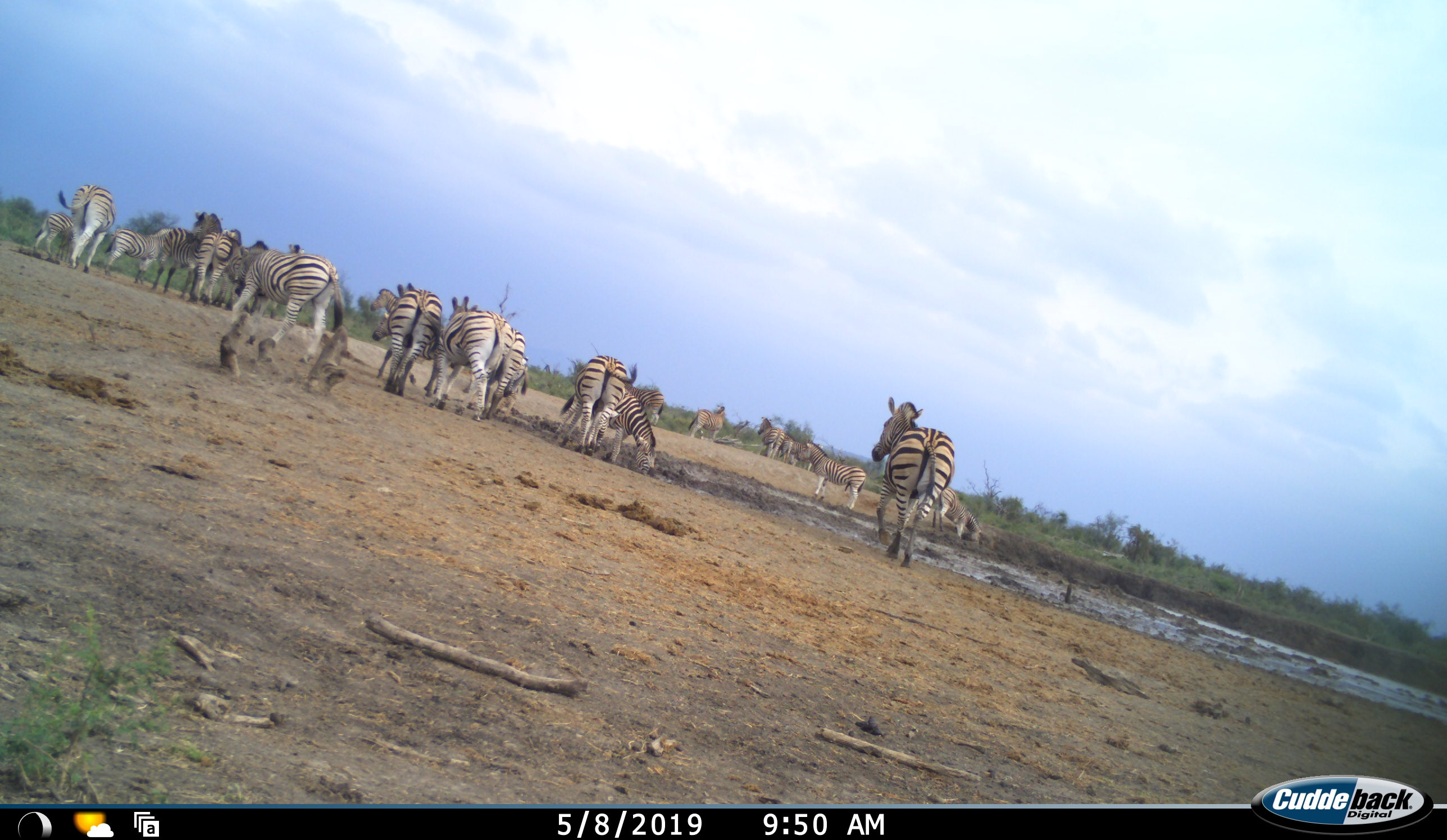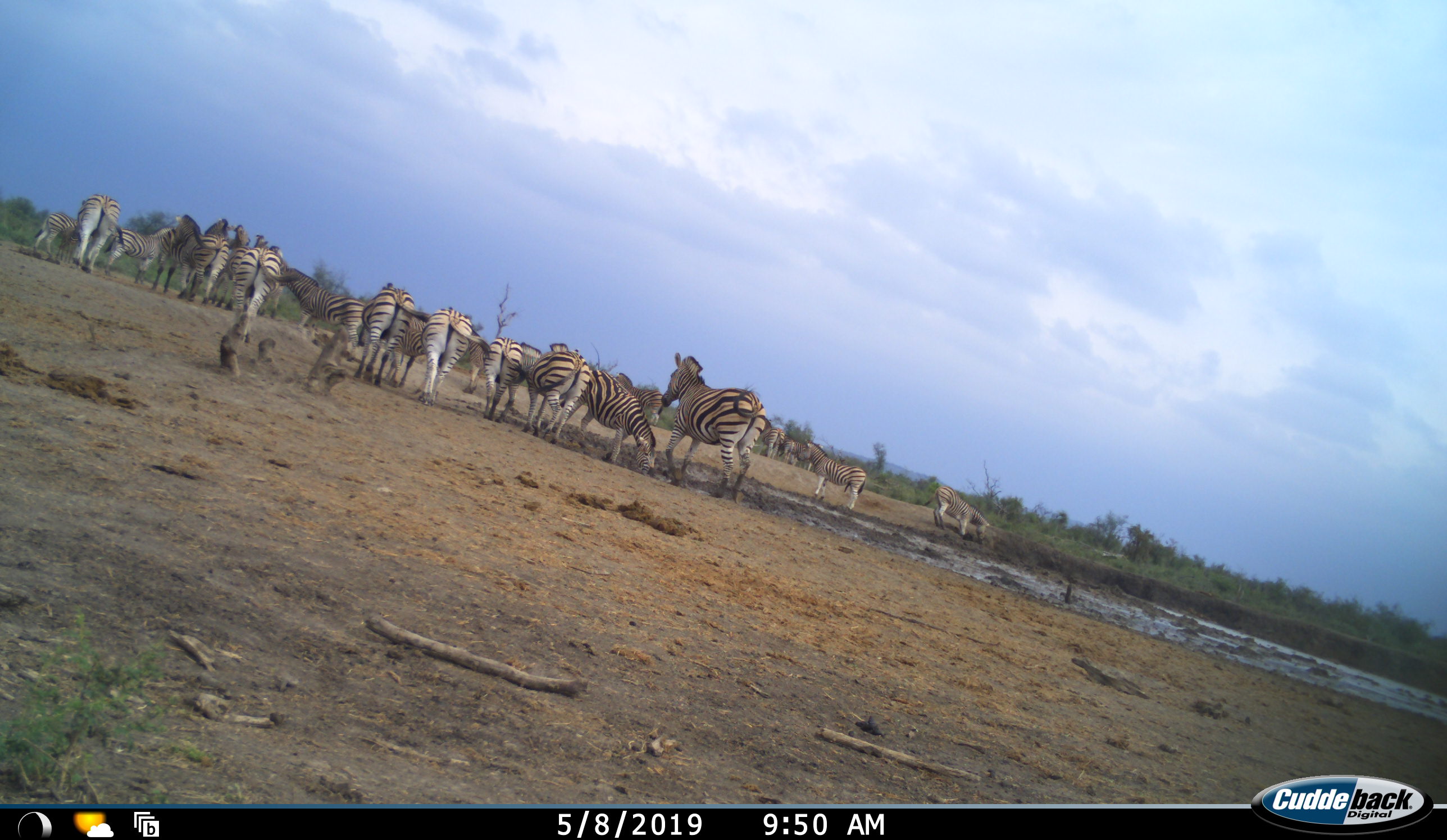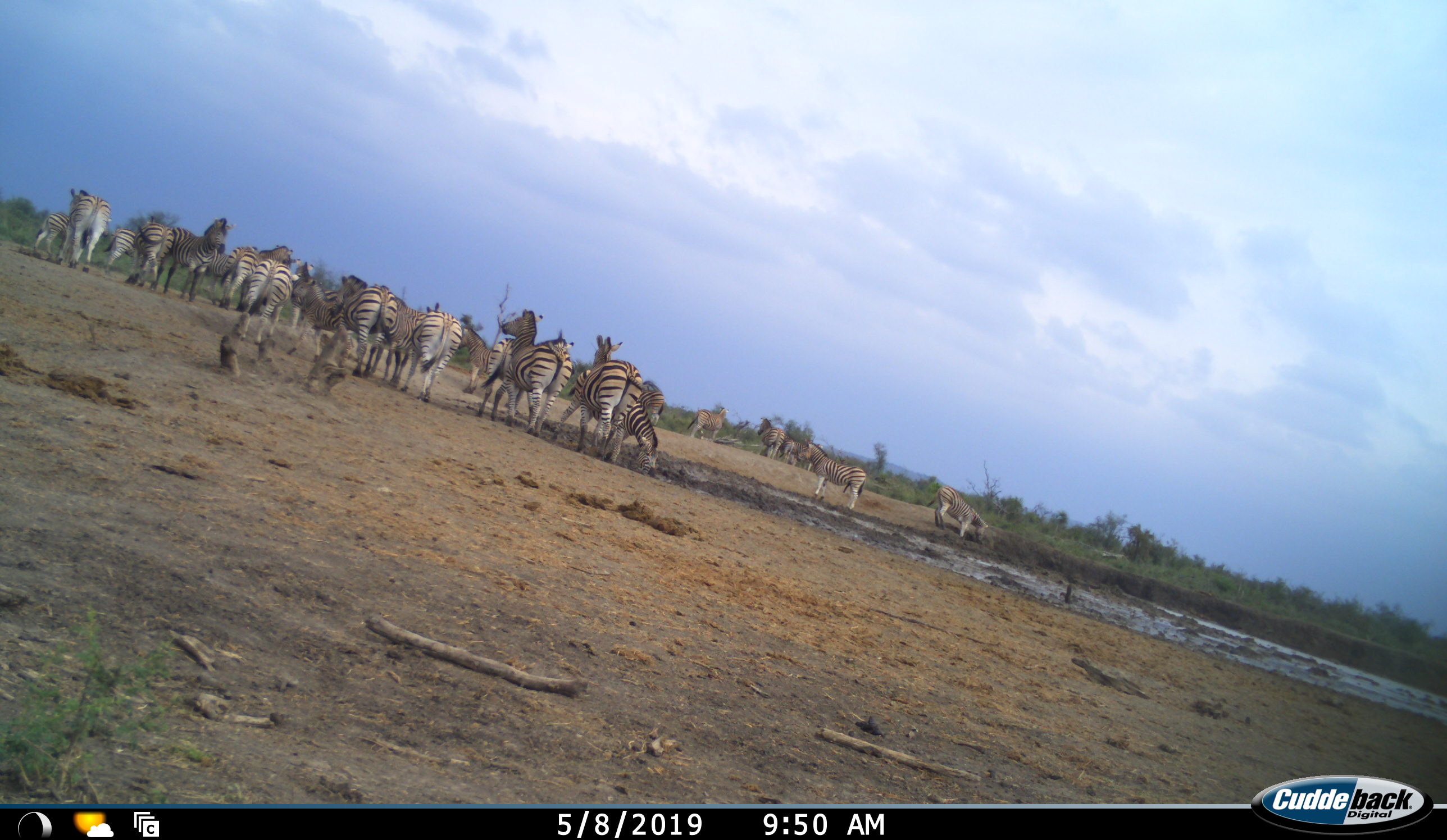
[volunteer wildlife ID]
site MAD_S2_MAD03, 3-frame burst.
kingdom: Animalia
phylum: Chordata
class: Mammalia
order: Perissodactyla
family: Equidae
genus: Equus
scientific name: Equus quagga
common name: plains zebra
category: zebraplains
Zebraplains (plains zebra) (Equus quagga), count 11-50. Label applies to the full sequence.